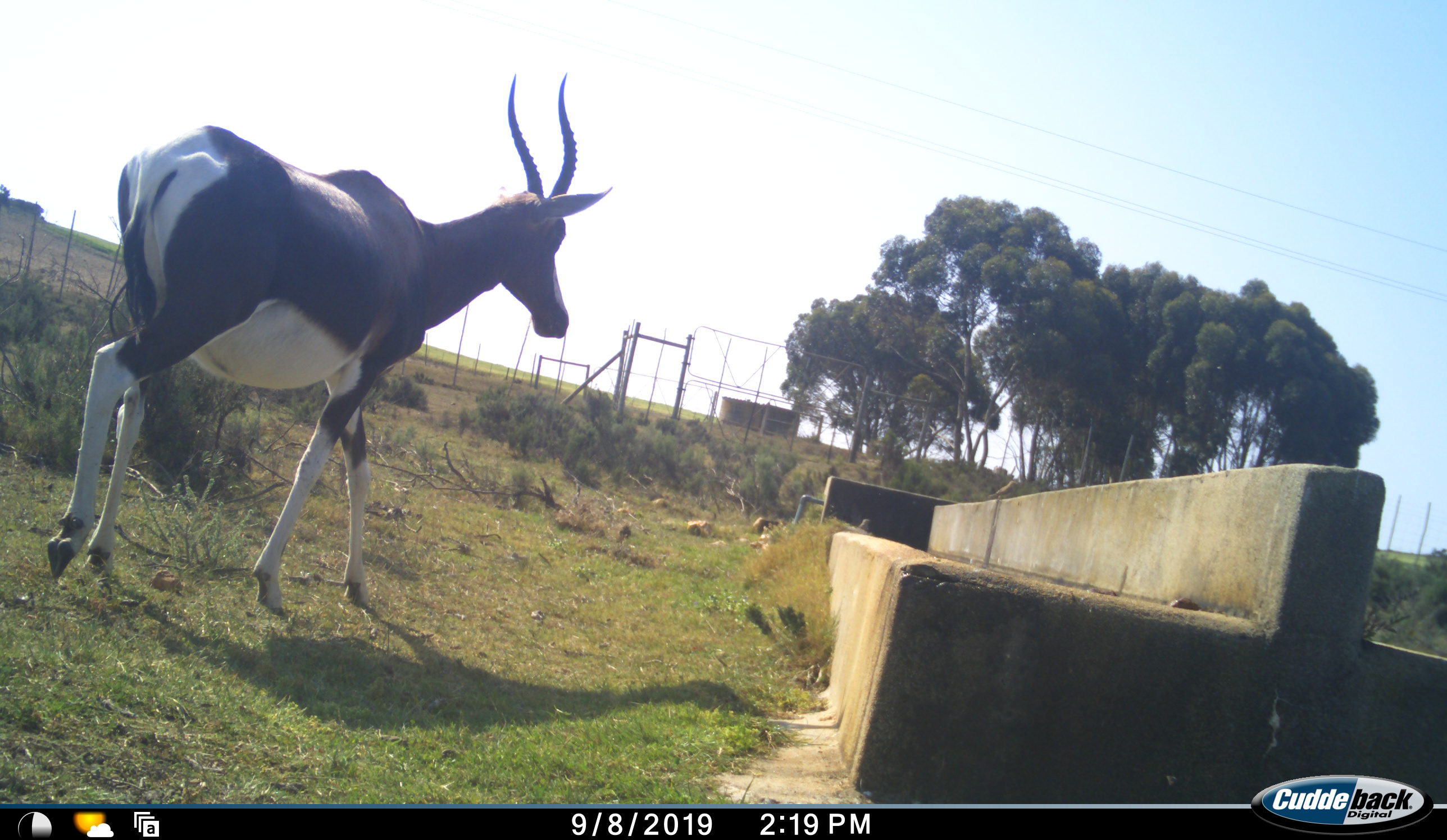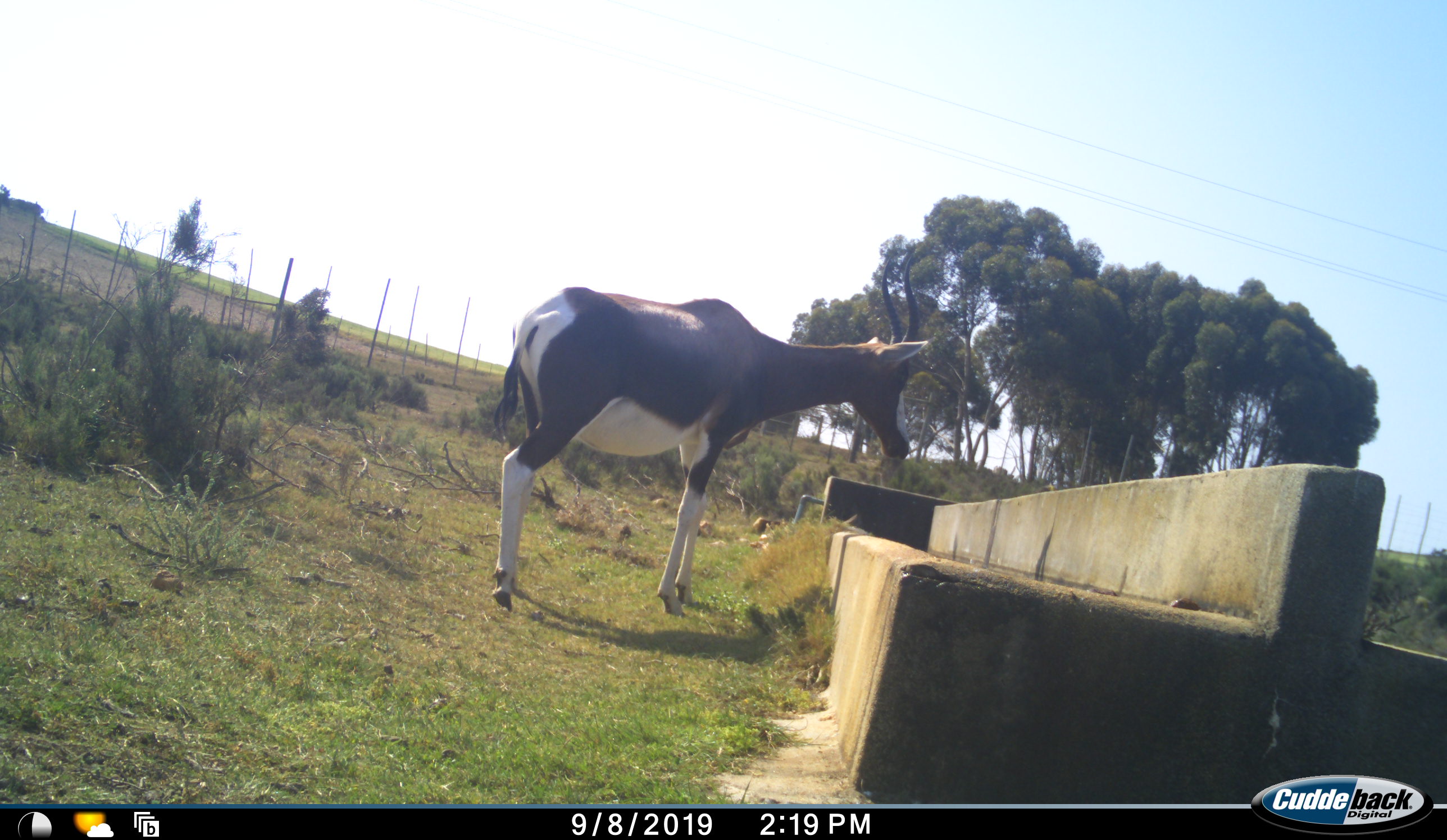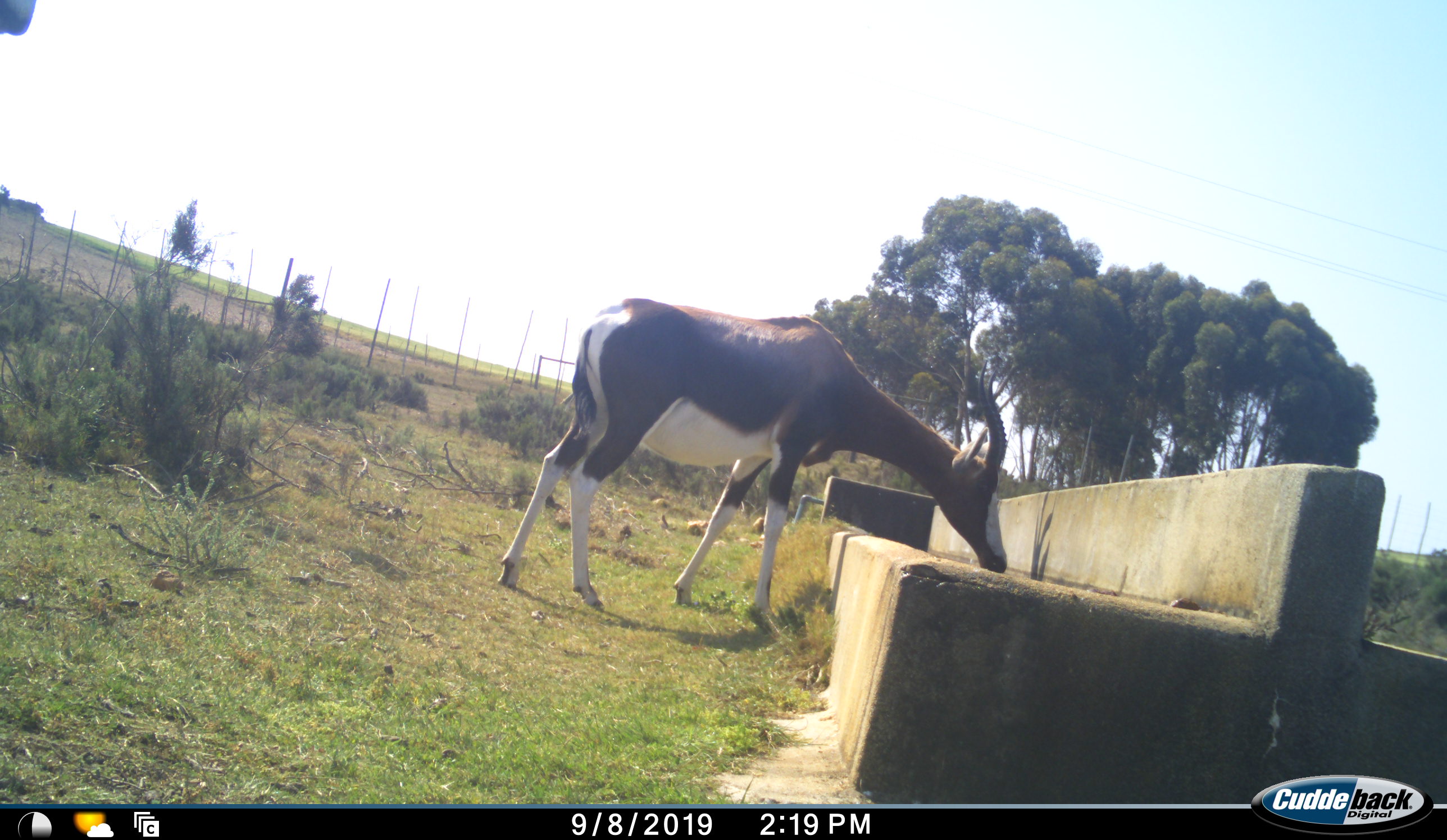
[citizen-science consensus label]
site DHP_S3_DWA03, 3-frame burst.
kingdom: Animalia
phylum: Chordata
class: Mammalia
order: Artiodactyla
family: Bovidae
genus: Damaliscus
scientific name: Damaliscus pygargus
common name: bontebok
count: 1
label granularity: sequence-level